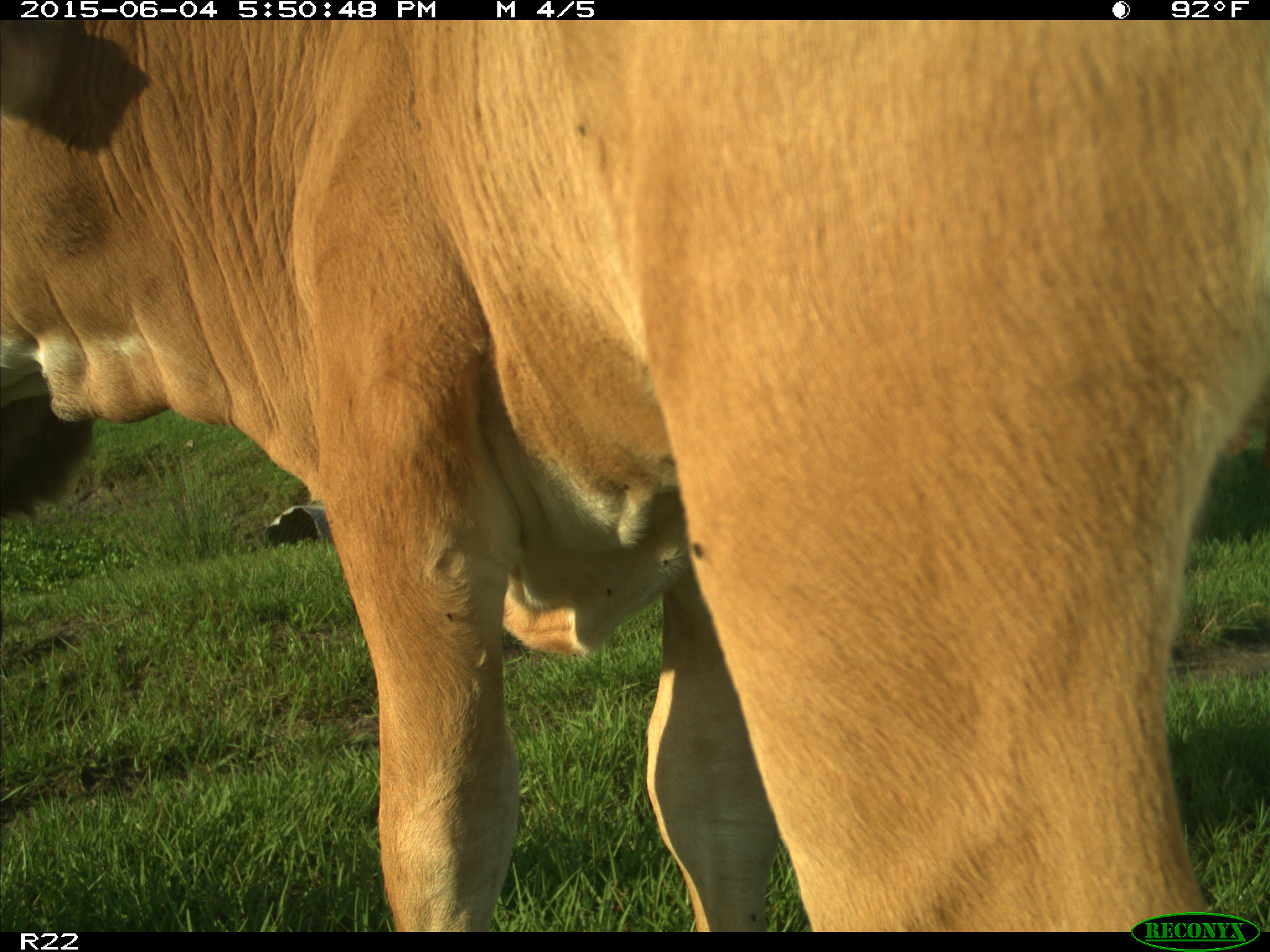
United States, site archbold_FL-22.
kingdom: Animalia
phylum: Chordata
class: Mammalia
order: Artiodactyla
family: Bovidae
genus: Bos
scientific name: Bos taurus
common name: domestic cow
Bos taurus (domestic cow).